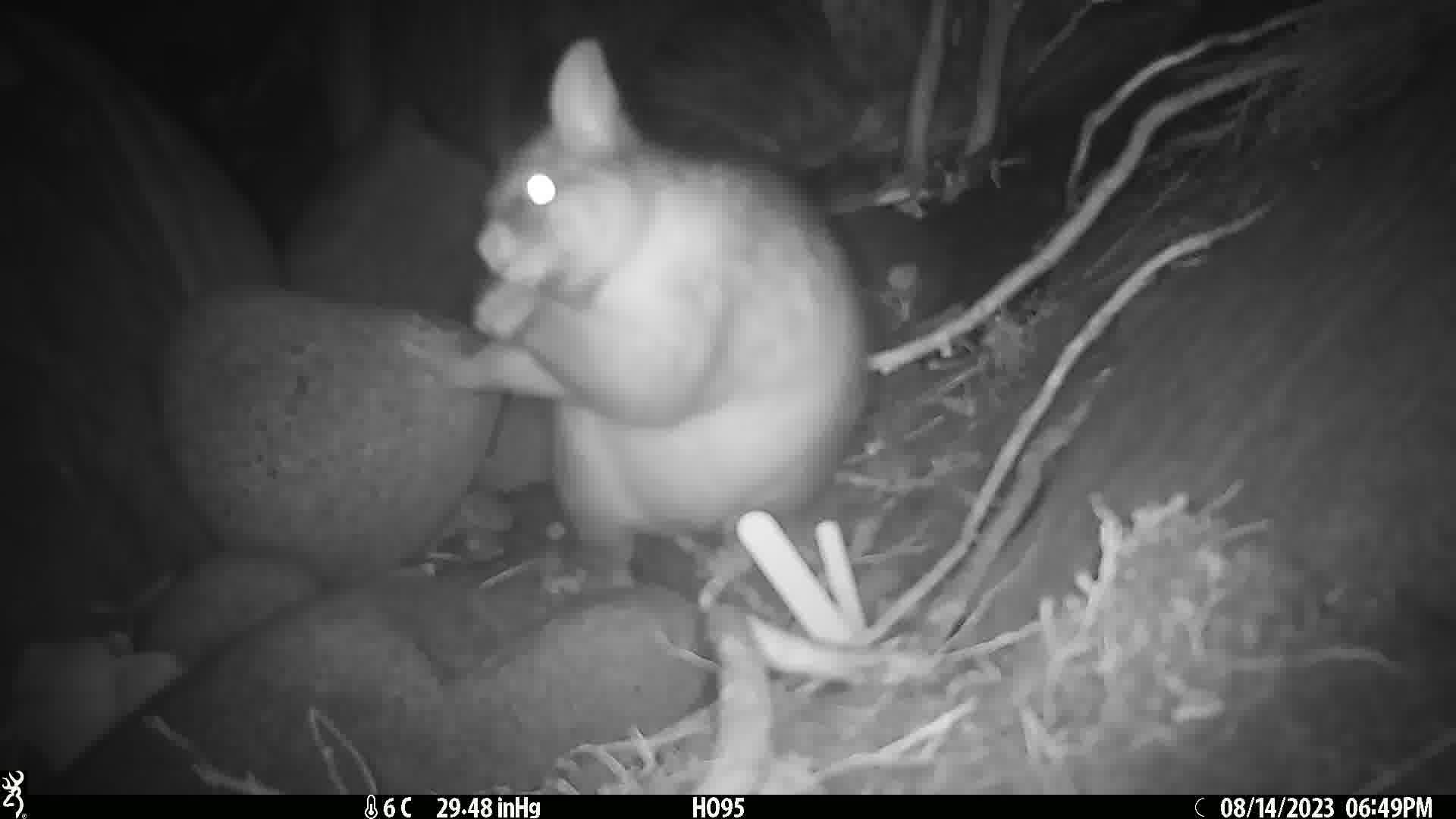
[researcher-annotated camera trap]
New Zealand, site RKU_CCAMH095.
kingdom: Animalia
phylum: Chordata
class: Mammalia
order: Diprotodontia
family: Phalangeridae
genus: Trichosurus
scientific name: Trichosurus vulpecula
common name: common brushtail possum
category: possum